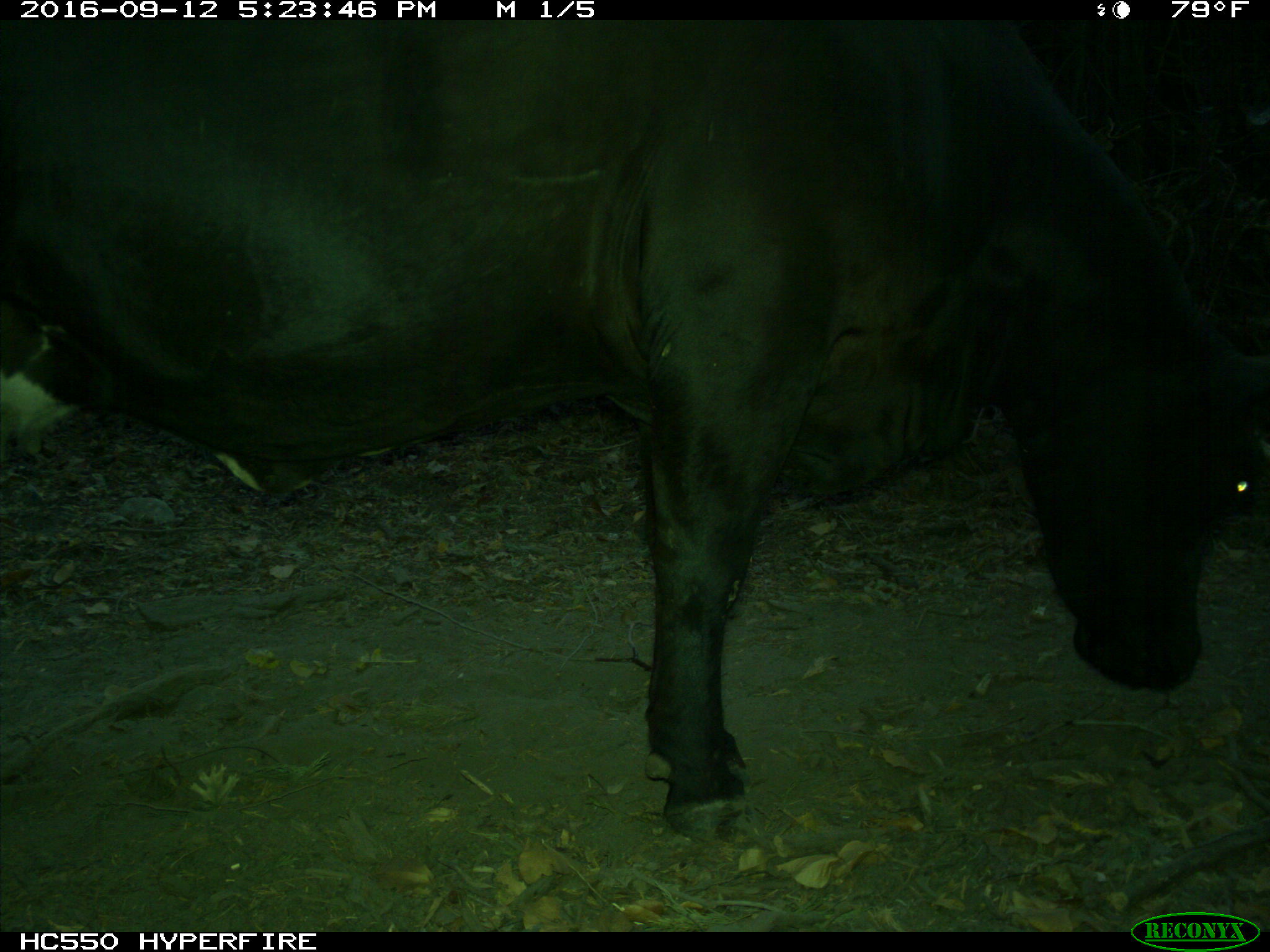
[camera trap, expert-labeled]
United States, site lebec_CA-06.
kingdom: Animalia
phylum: Chordata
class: Mammalia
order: Artiodactyla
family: Bovidae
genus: Bos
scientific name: Bos taurus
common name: domestic cow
Bos taurus (domestic cow).